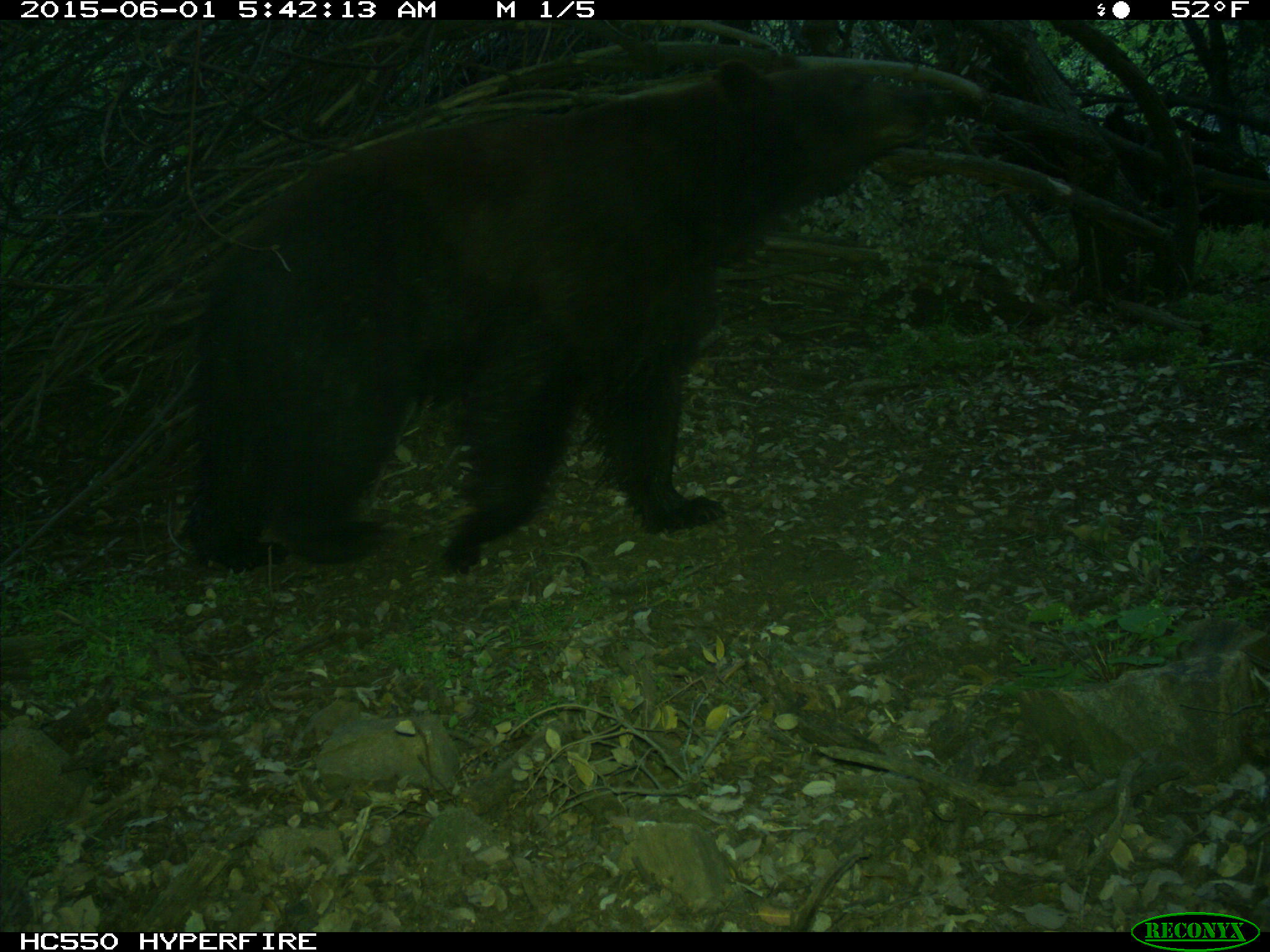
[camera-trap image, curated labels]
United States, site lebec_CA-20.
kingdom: Animalia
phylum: Chordata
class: Mammalia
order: Carnivora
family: Ursidae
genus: Ursus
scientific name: Ursus americanus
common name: american black bear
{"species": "Ursus americanus (american black bear)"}